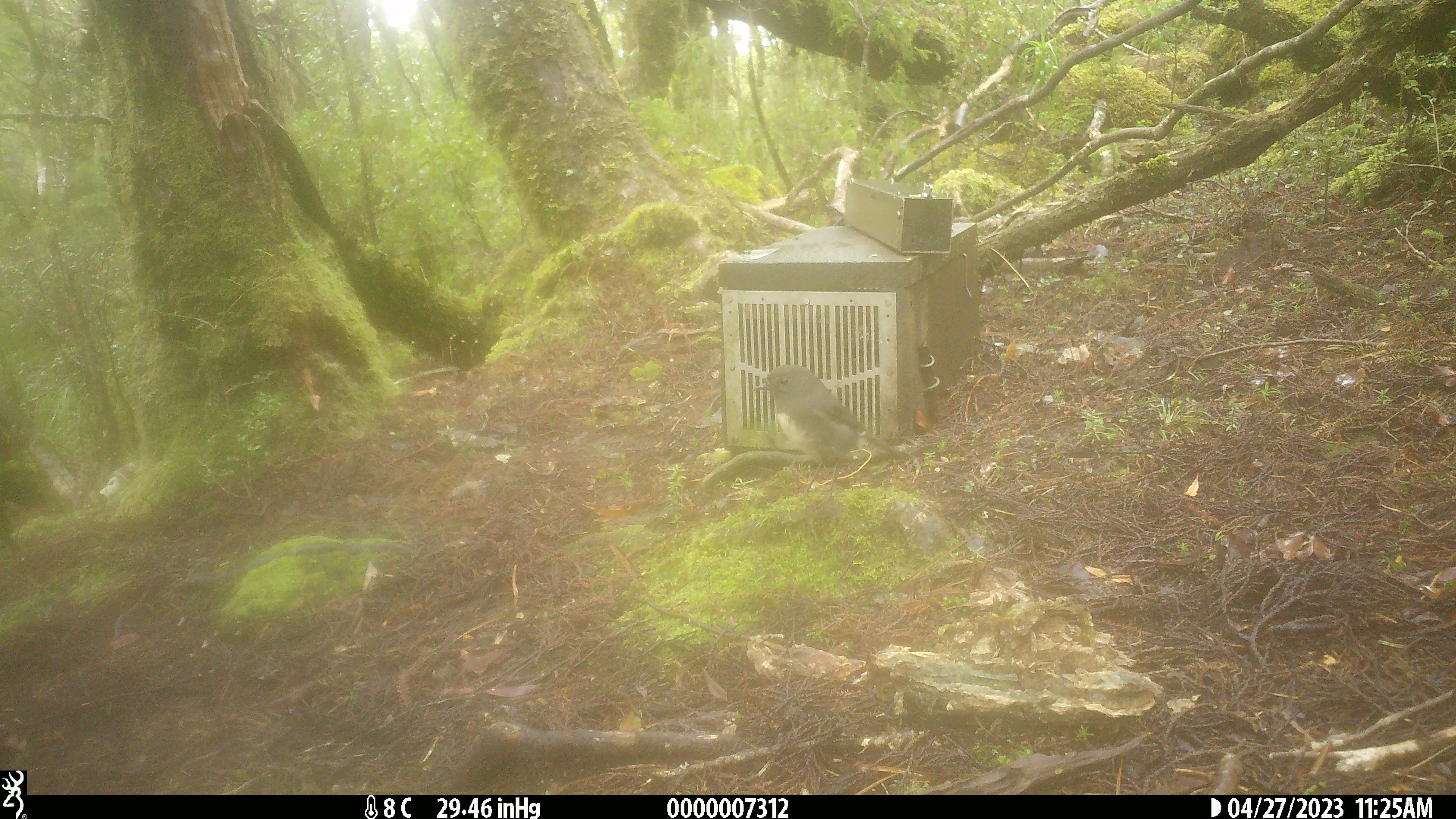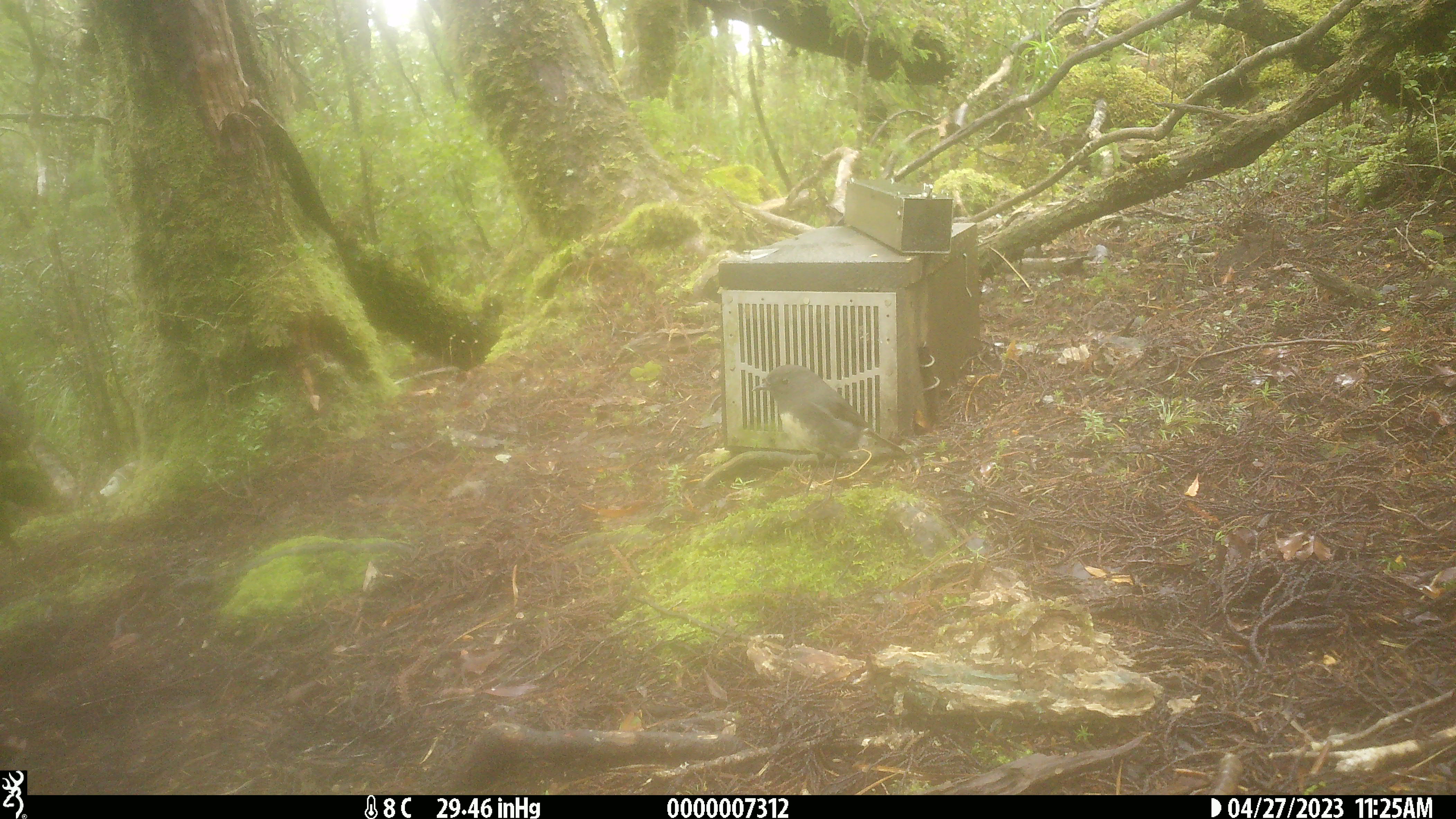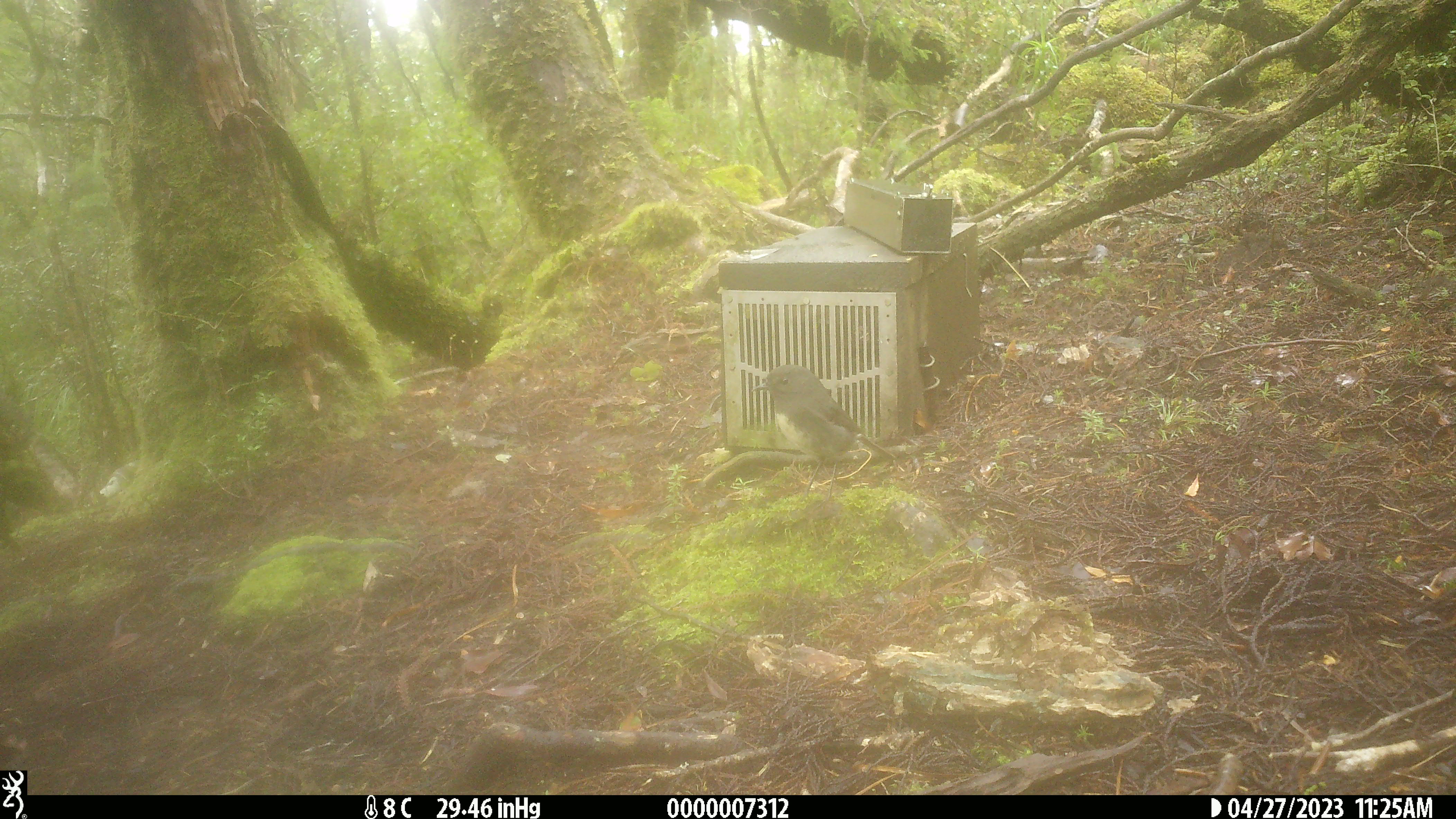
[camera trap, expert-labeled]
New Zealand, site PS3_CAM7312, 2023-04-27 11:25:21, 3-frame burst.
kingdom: Animalia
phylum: Chordata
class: Aves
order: Passeriformes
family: Petroicidae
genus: Petroica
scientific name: Petroica australis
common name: new zealand robin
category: robin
Robin (new zealand robin) (Petroica australis).